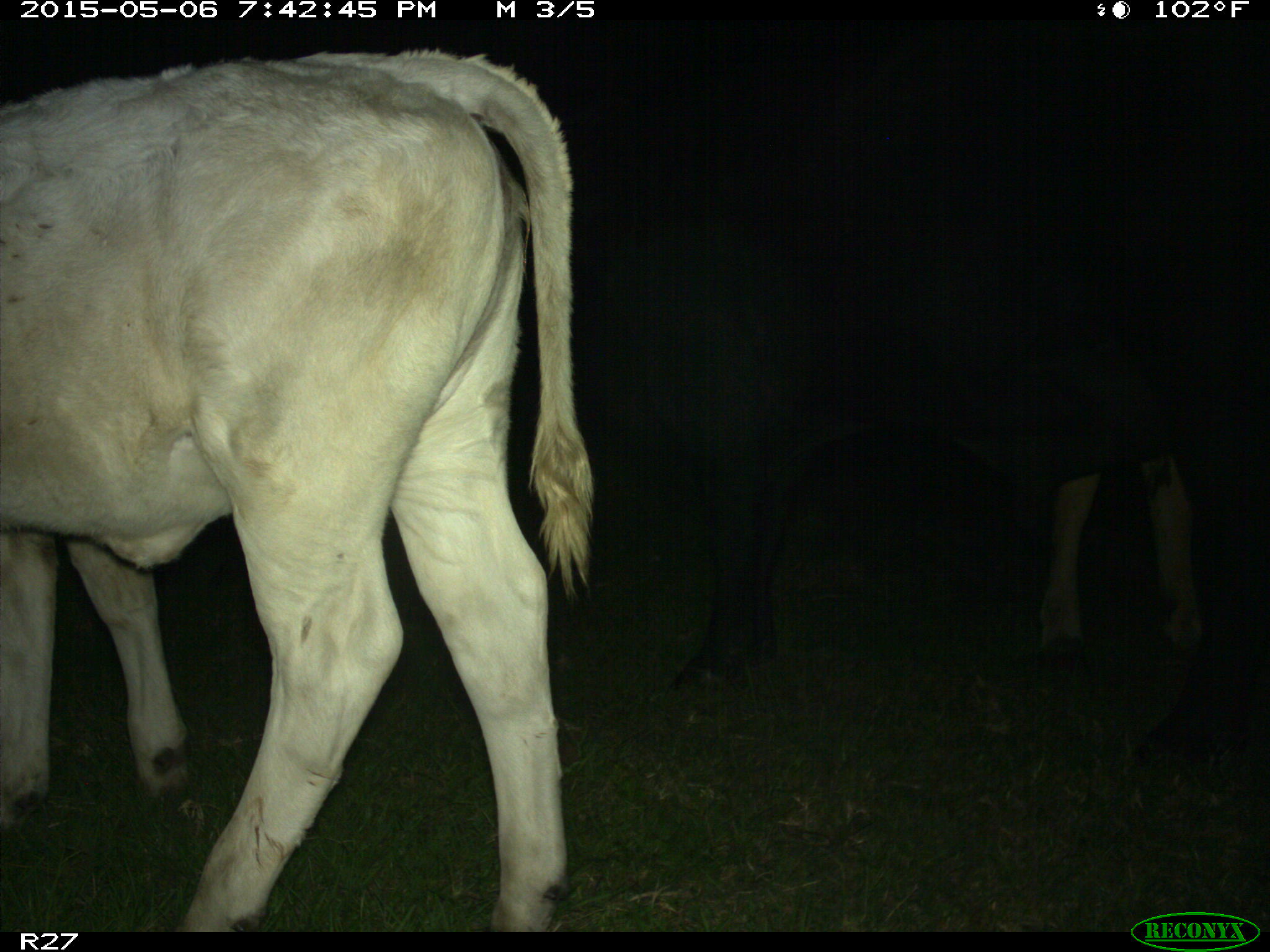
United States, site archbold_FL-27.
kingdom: Animalia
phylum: Chordata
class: Mammalia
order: Artiodactyla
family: Bovidae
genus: Bos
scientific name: Bos taurus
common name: domestic cow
Bos taurus (domestic cow).